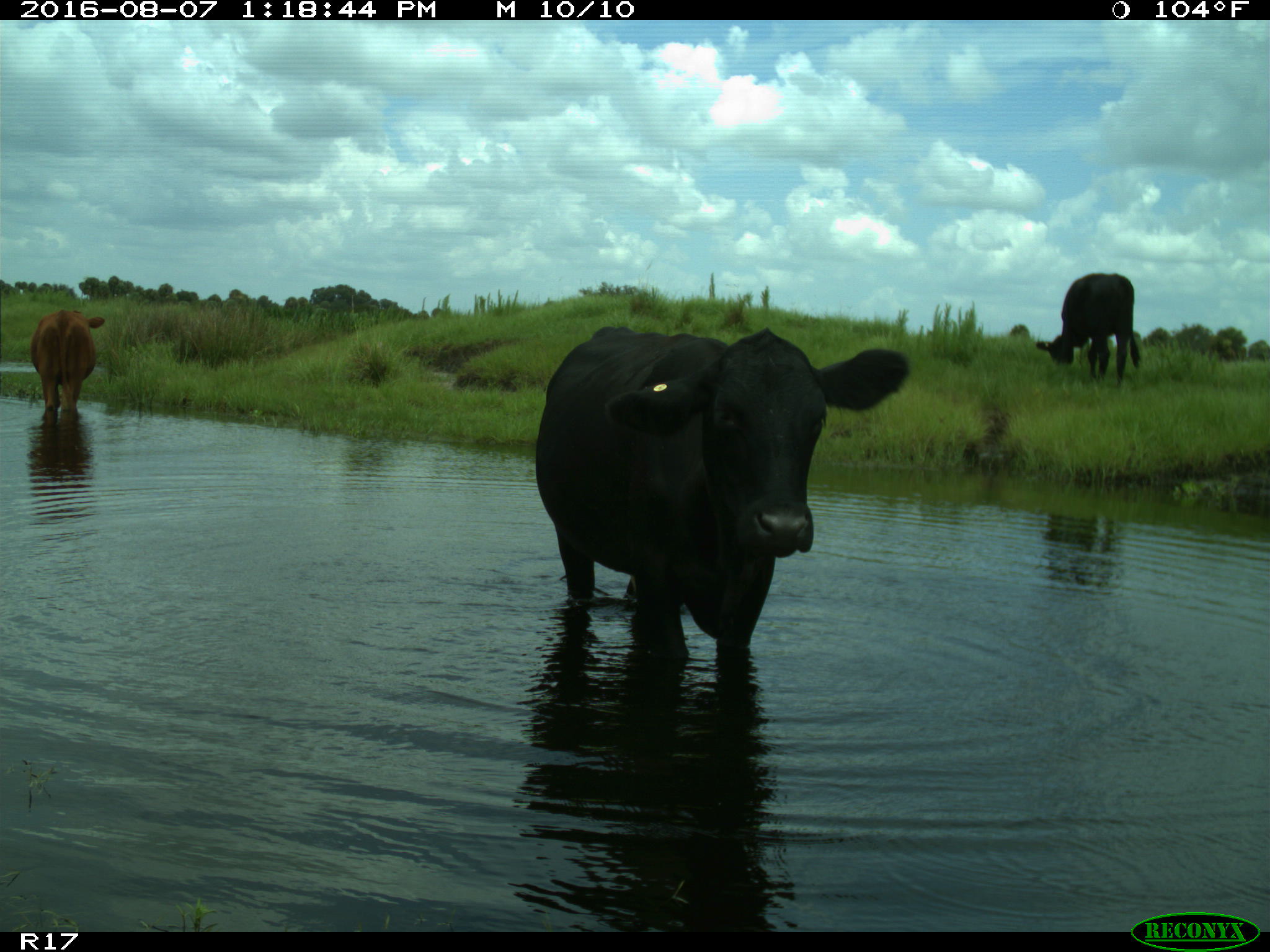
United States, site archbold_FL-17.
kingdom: Animalia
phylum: Chordata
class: Mammalia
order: Artiodactyla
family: Bovidae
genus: Bos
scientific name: Bos taurus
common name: domestic cow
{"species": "Bos taurus (domestic cow)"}